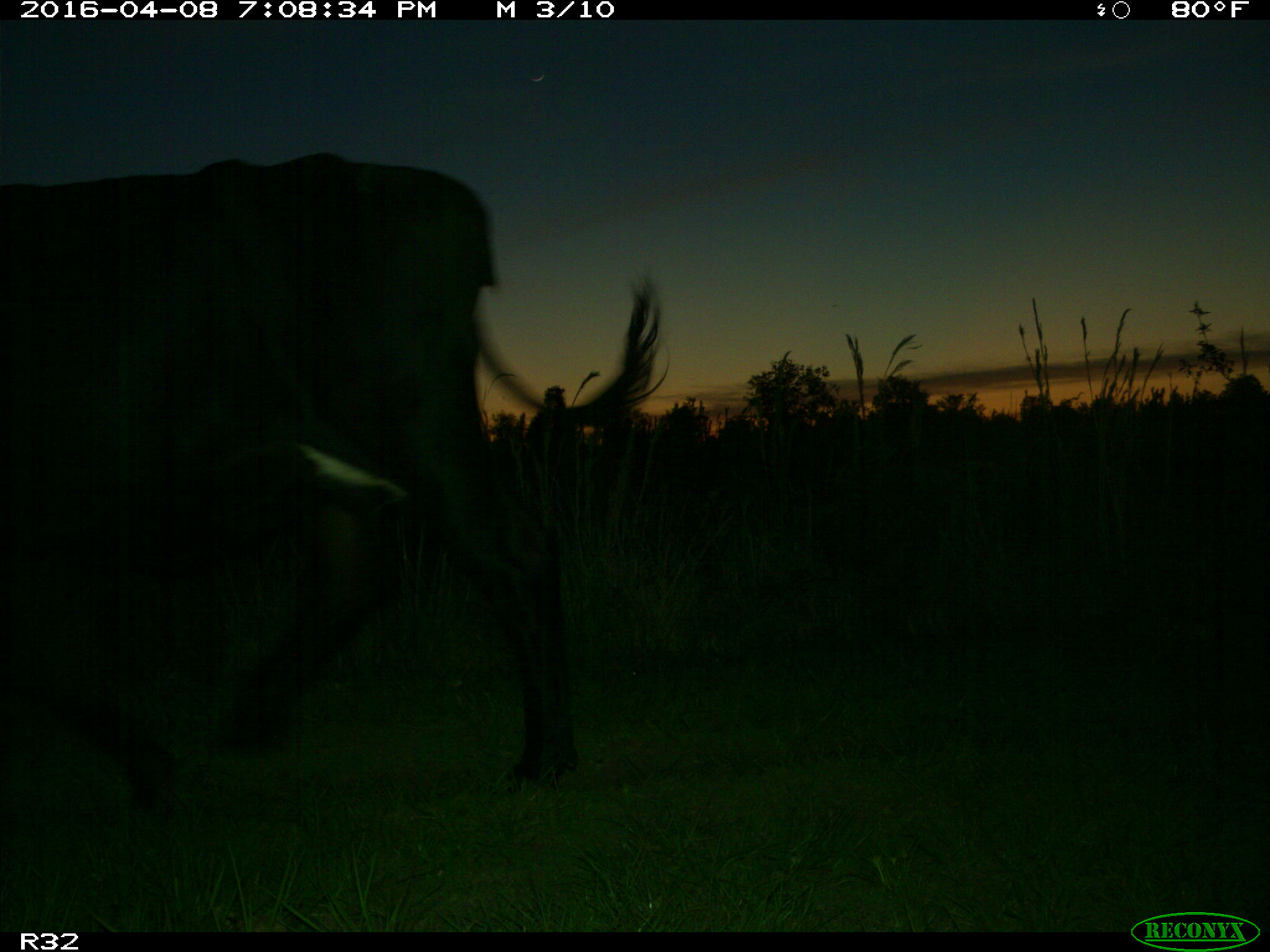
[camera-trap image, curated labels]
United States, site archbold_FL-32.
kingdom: Animalia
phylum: Chordata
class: Mammalia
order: Artiodactyla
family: Bovidae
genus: Bos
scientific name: Bos taurus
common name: domestic cow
Bos taurus (domestic cow).